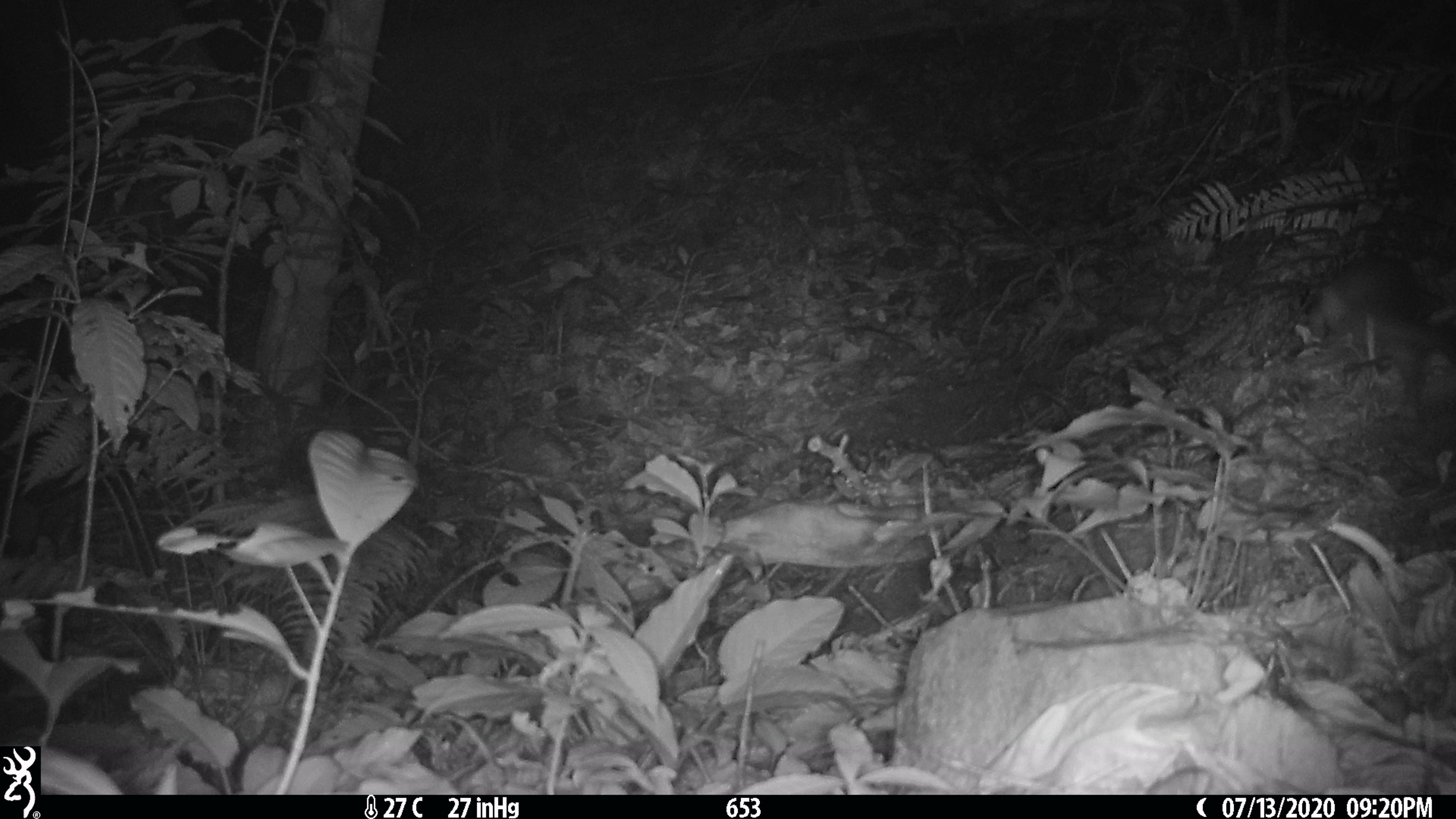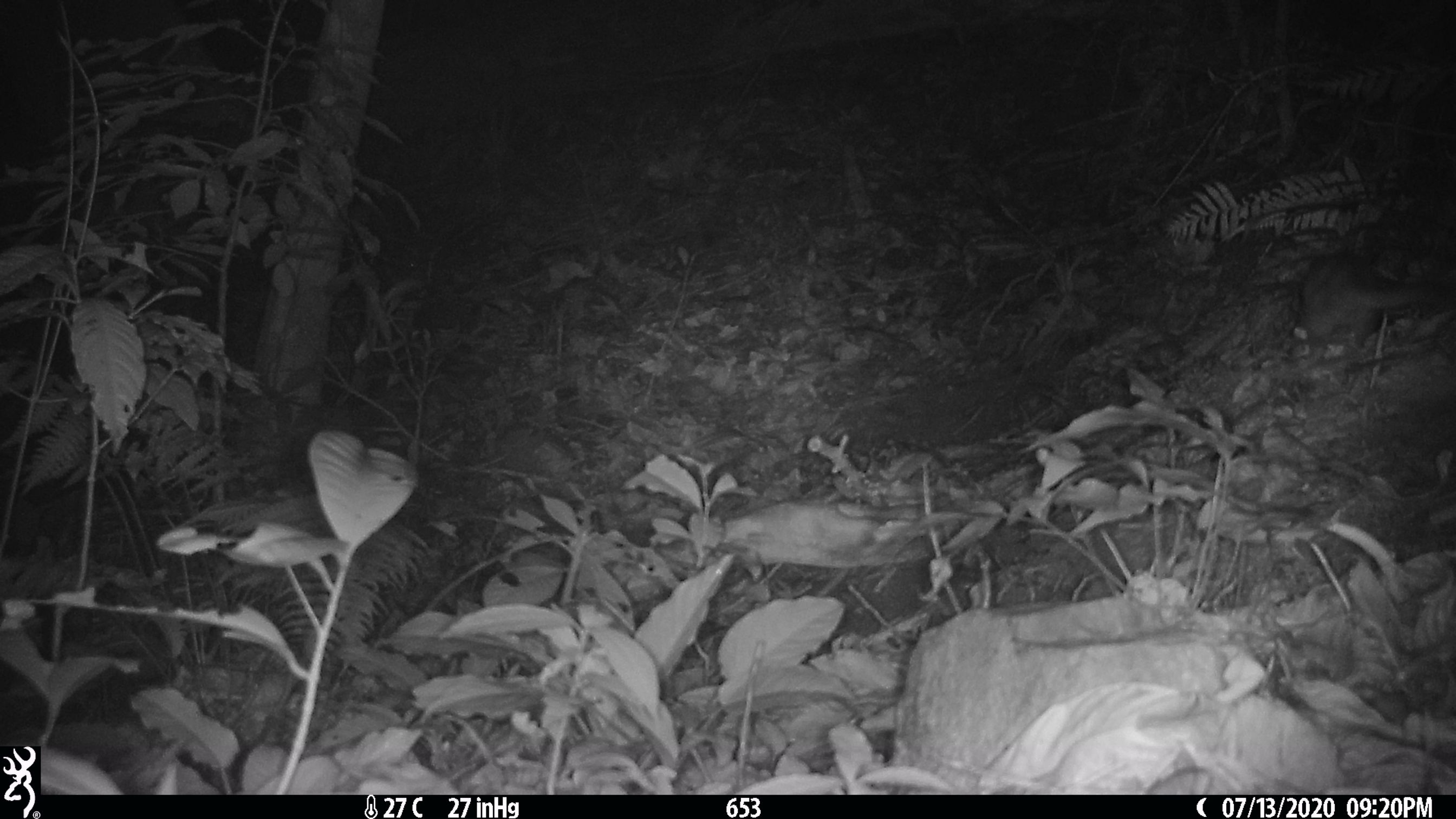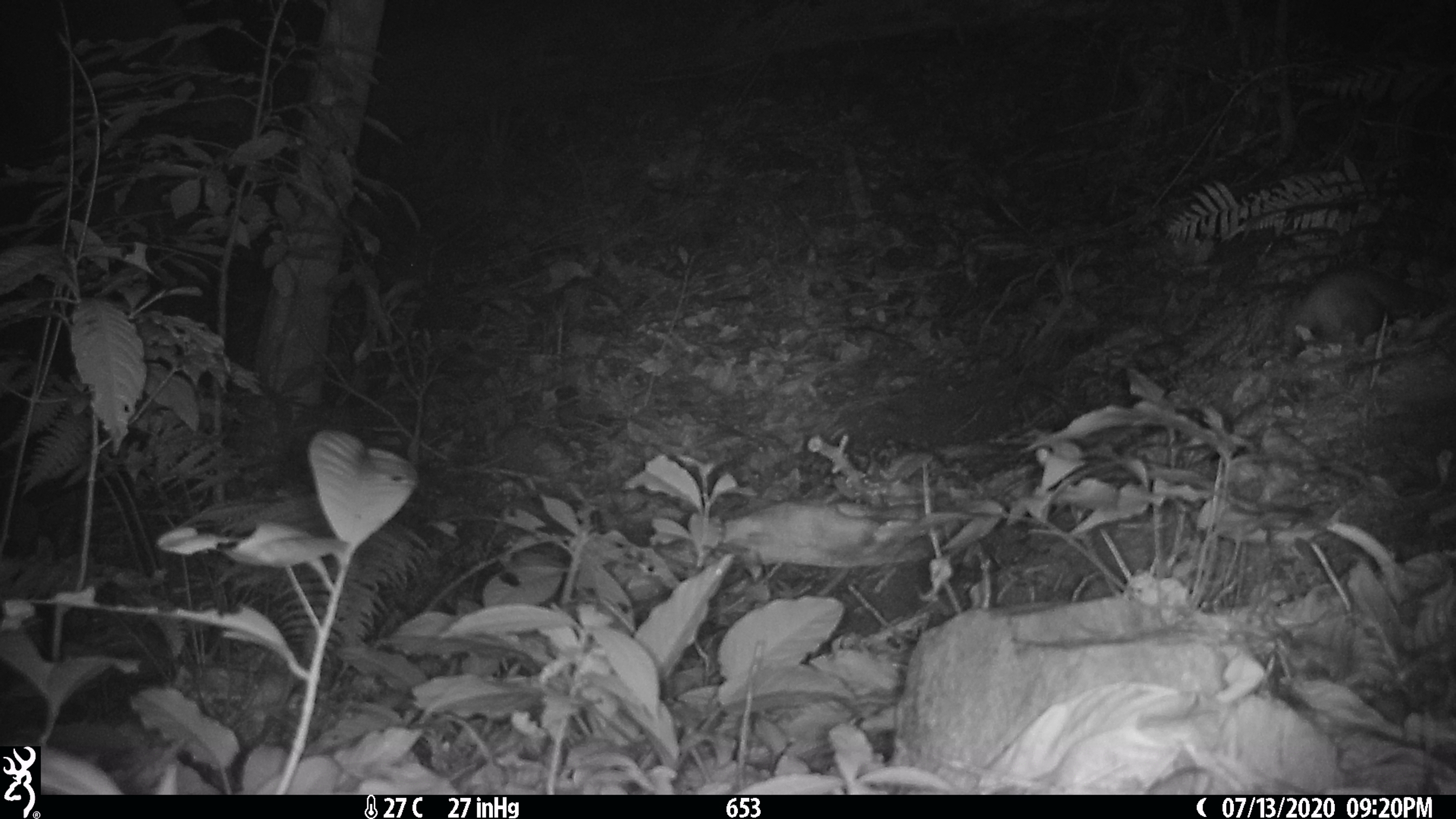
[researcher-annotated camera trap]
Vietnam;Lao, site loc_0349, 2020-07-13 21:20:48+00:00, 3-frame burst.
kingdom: Animalia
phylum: Chordata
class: Mammalia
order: Carnivora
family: Mustelidae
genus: Melogale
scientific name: Melogale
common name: ferret badger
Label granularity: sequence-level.